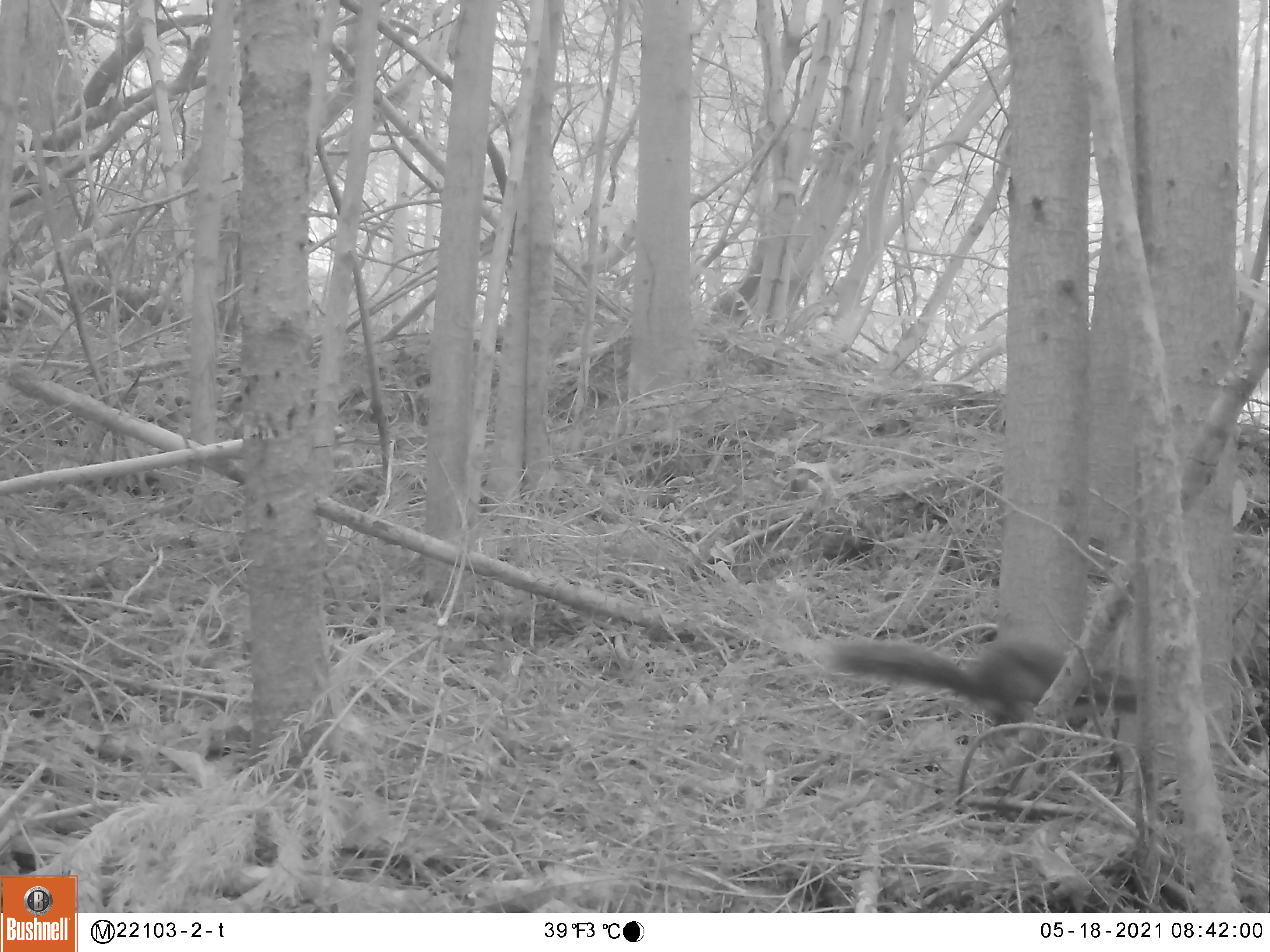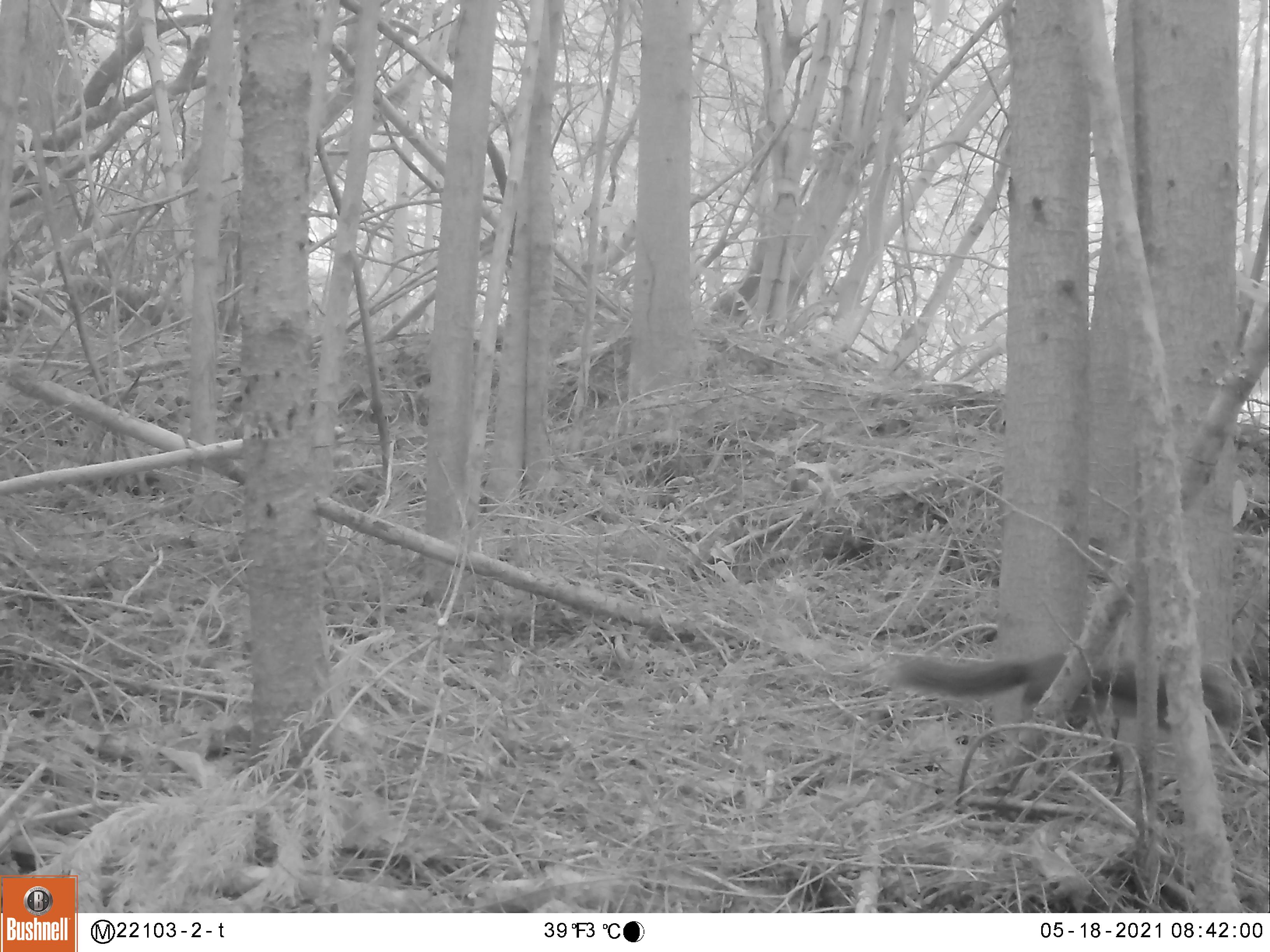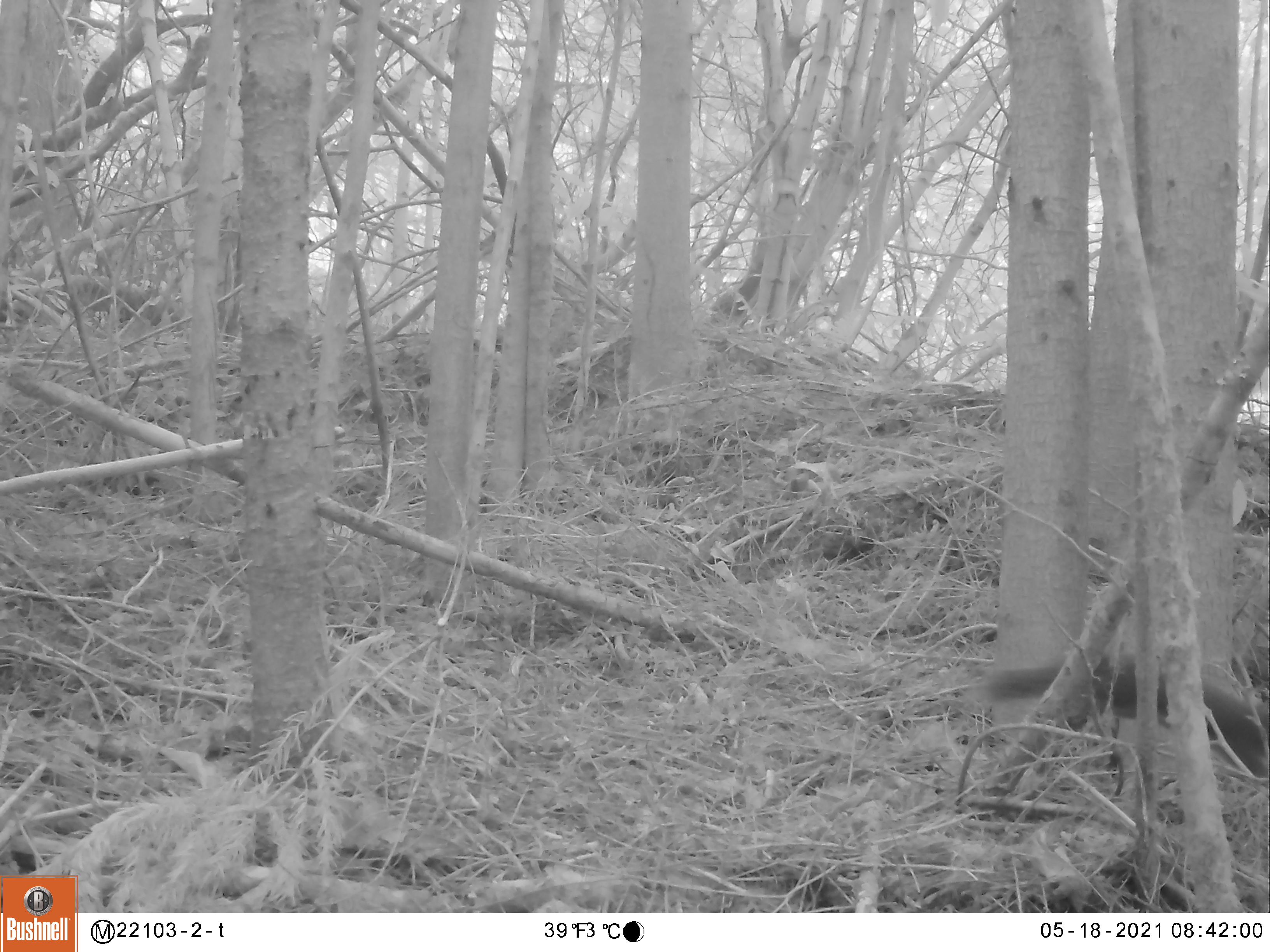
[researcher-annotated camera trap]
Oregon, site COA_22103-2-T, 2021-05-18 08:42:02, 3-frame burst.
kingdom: Animalia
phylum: Chordata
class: Mammalia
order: Rodentia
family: Sciuridae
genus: Tamiasciurus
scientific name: Tamiasciurus douglasii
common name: douglas squirrel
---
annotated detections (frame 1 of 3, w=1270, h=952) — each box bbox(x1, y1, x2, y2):
douglas squirrel: bbox(794, 559, 1159, 803)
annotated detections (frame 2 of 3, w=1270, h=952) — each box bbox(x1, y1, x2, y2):
douglas squirrel: bbox(864, 612, 1261, 779)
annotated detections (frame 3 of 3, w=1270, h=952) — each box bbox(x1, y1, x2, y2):
douglas squirrel: bbox(966, 628, 1268, 803)